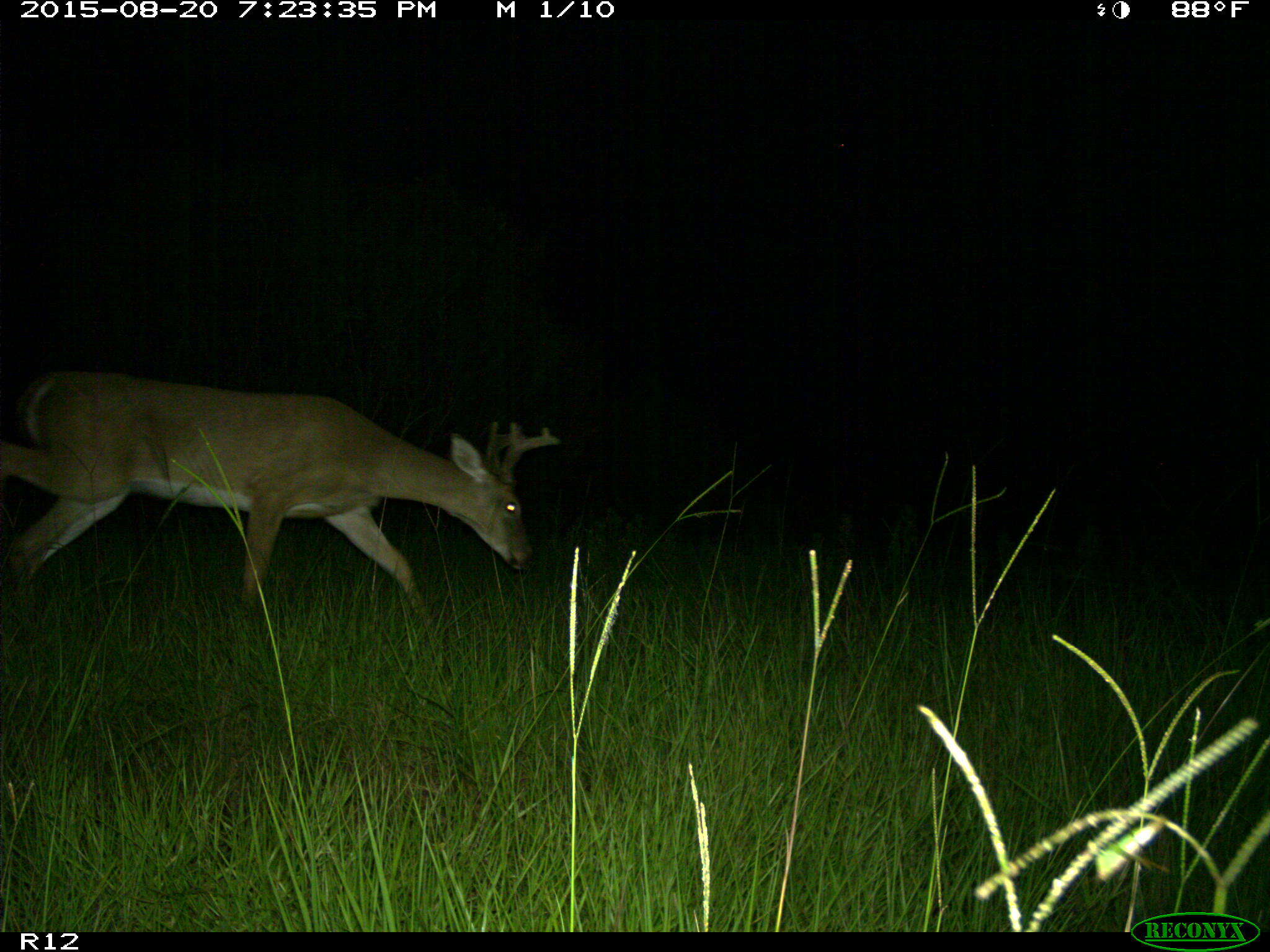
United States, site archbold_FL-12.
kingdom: Animalia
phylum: Chordata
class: Mammalia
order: Artiodactyla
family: Cervidae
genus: Odocoileus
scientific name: Odocoileus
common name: deer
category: unidentified deer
Unidentified deer (deer) (Odocoileus).